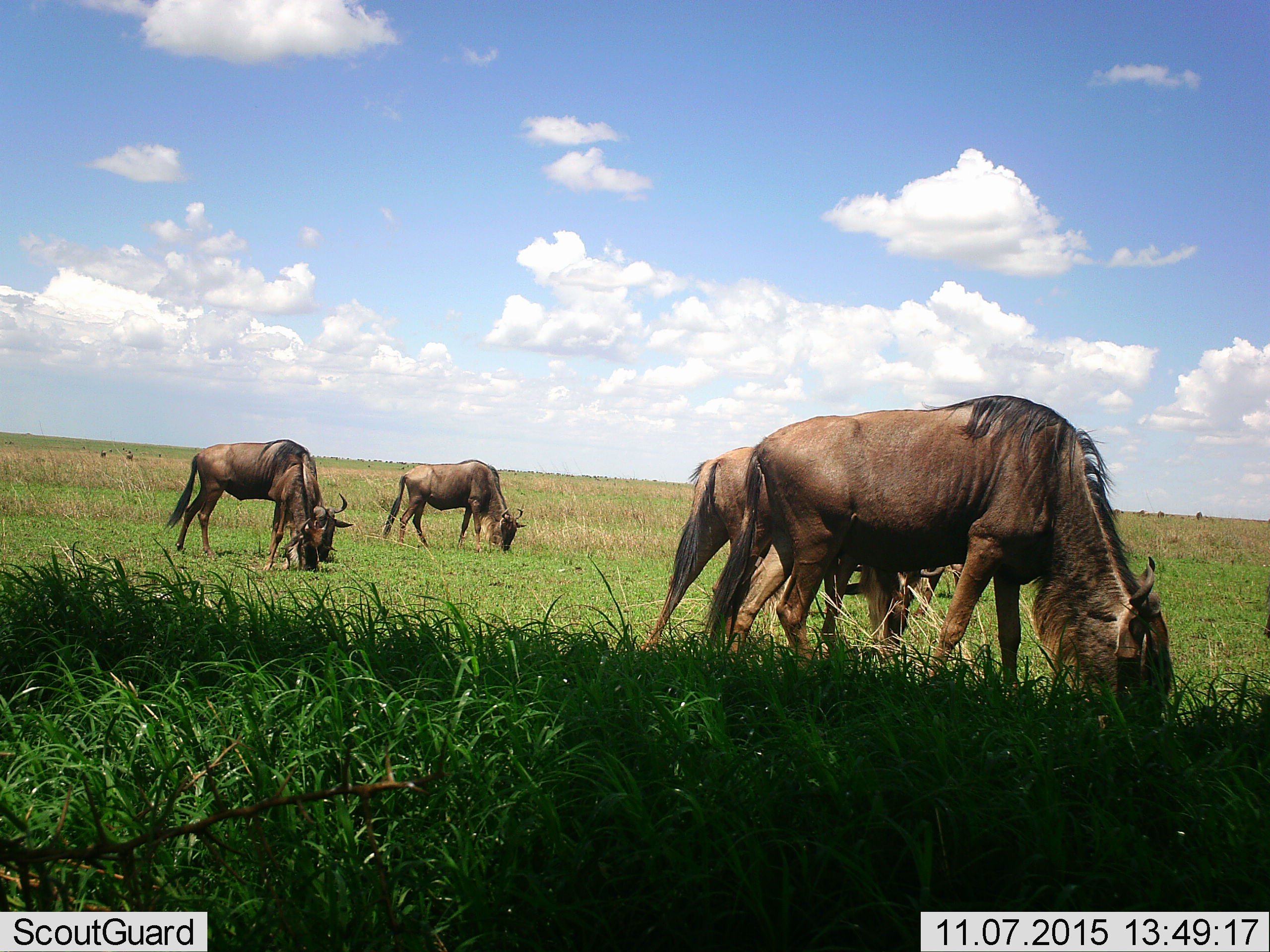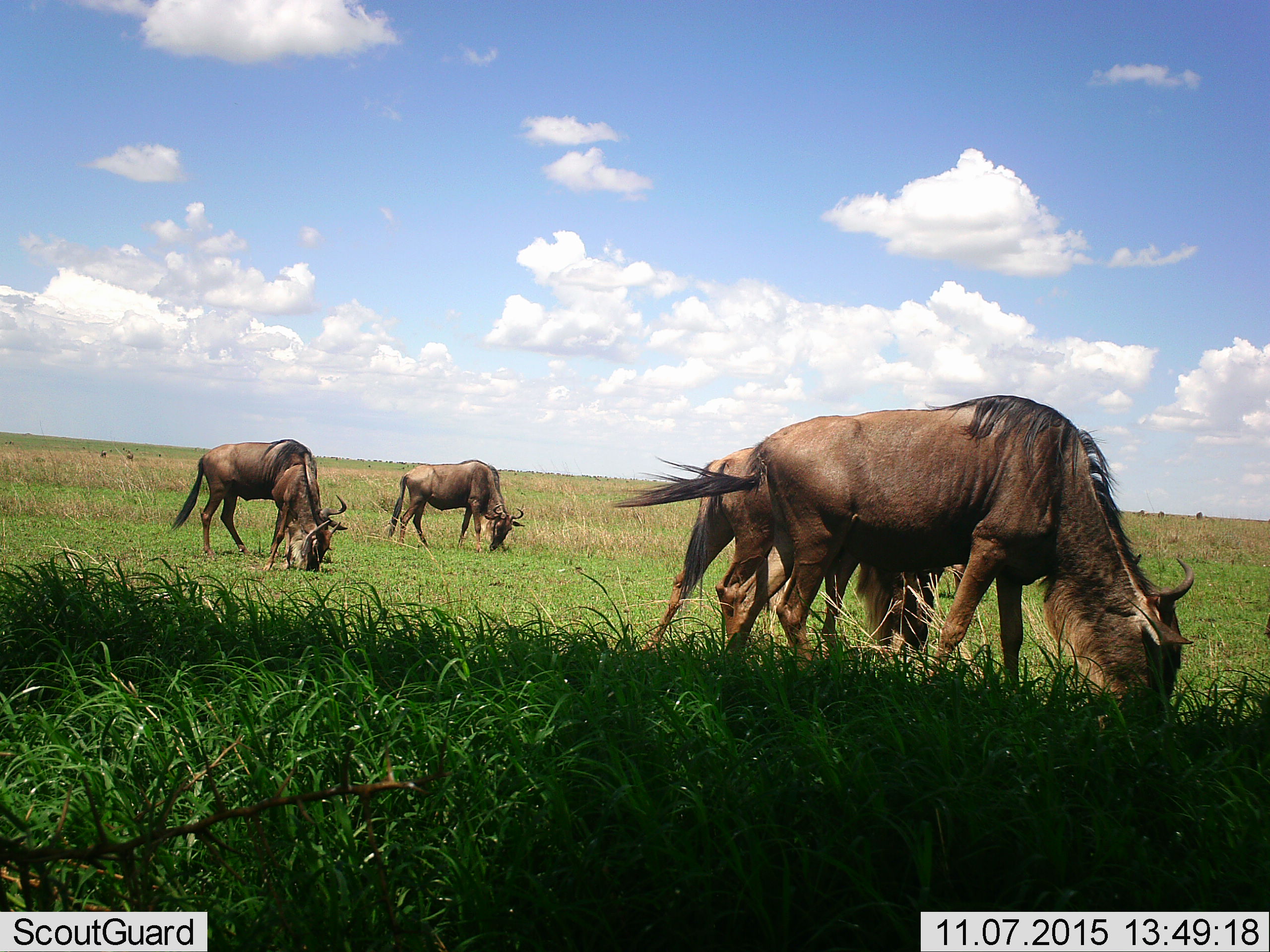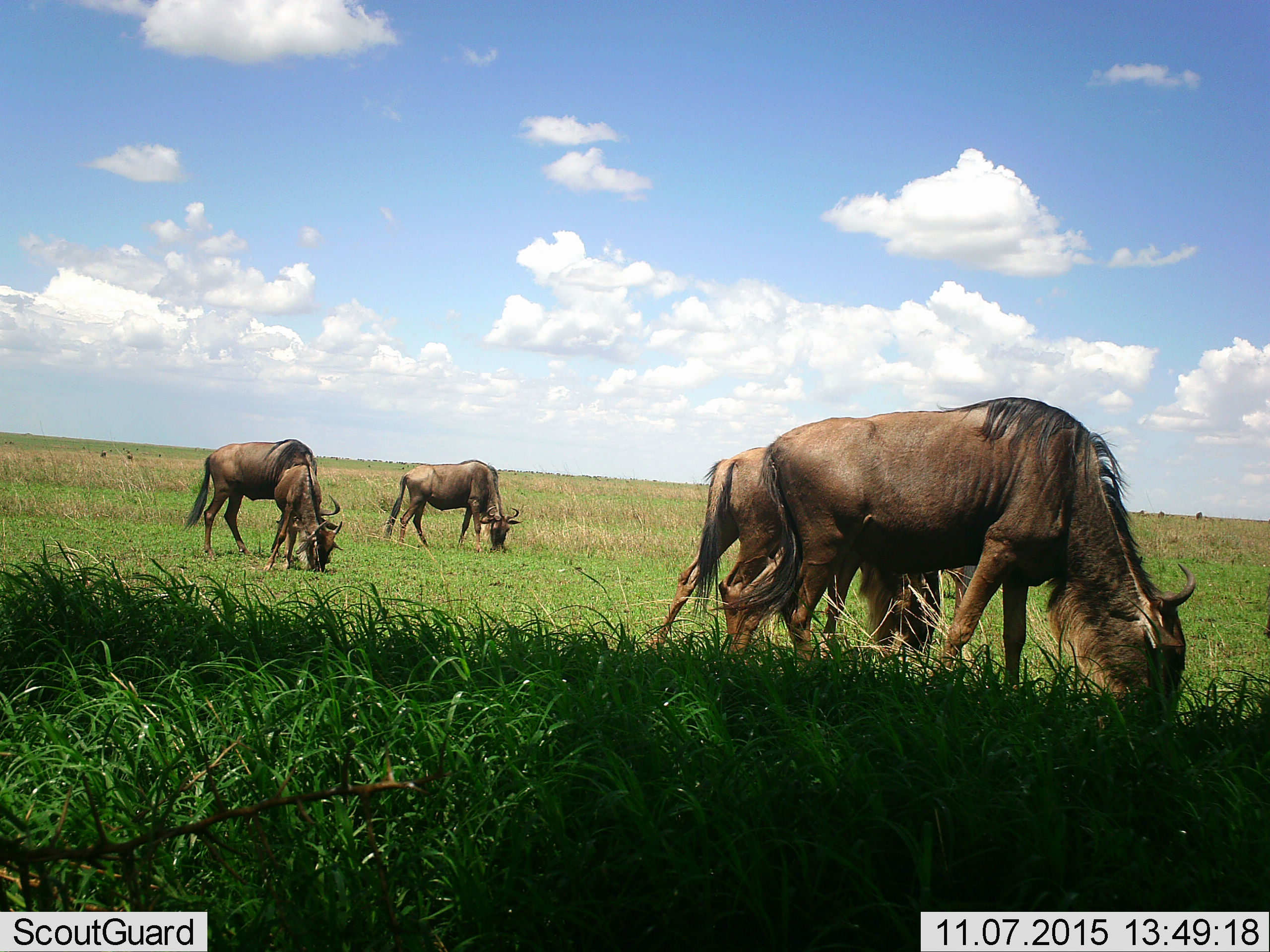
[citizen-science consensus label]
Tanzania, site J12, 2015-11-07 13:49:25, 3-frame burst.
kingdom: Animalia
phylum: Chordata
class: Mammalia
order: Artiodactyla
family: Bovidae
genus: Connochaetes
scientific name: Connochaetes taurinus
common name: blue wildebeest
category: wildebeest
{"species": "wildebeest (blue wildebeest) (Connochaetes taurinus)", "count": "11-50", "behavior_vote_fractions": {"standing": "50%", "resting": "10%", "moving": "20%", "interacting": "0%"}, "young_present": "10%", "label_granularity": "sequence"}